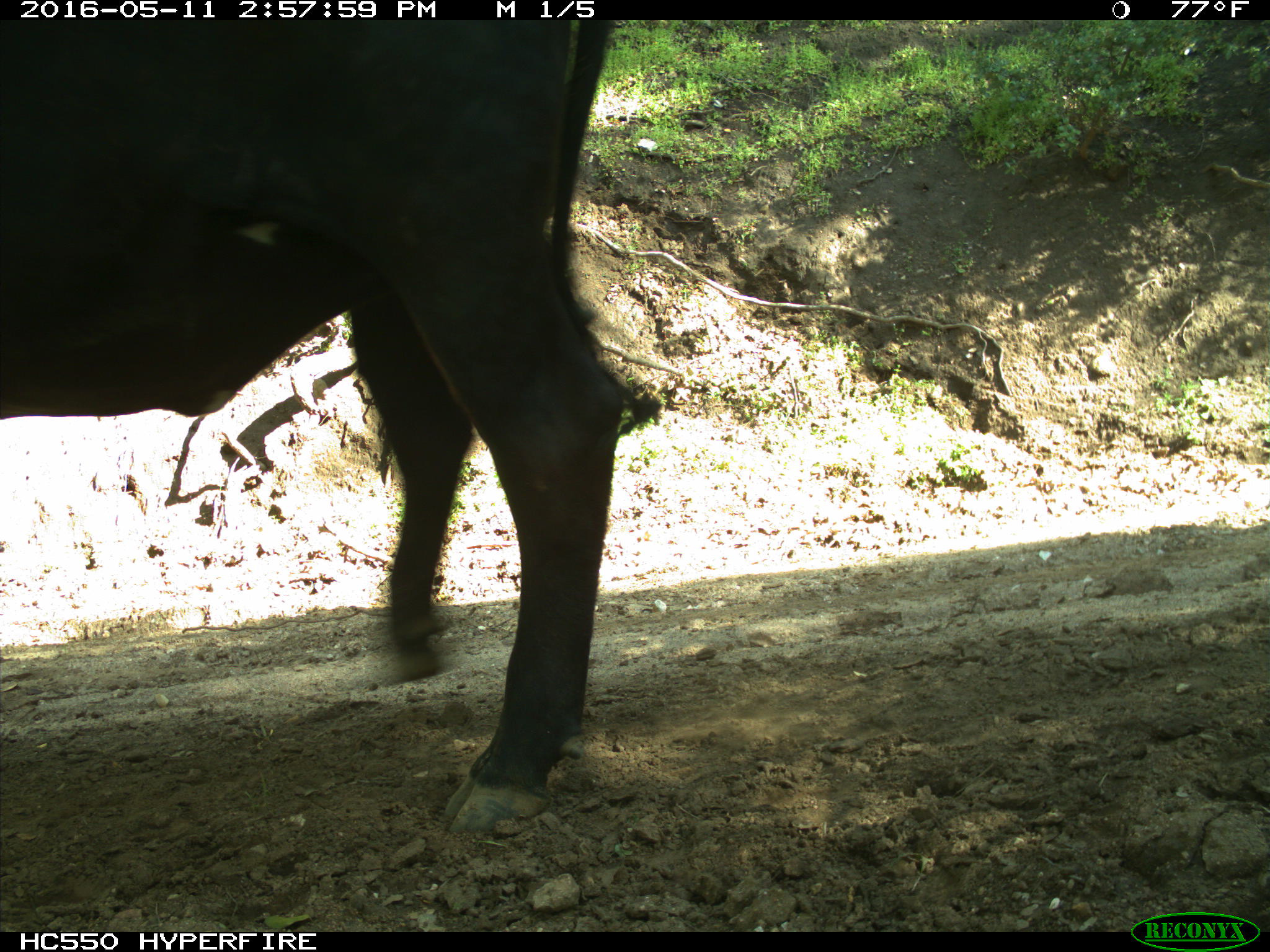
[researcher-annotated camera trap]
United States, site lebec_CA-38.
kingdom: Animalia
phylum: Chordata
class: Mammalia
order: Artiodactyla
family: Bovidae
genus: Bos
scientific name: Bos taurus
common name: domestic cow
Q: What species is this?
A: Bos taurus (domestic cow).